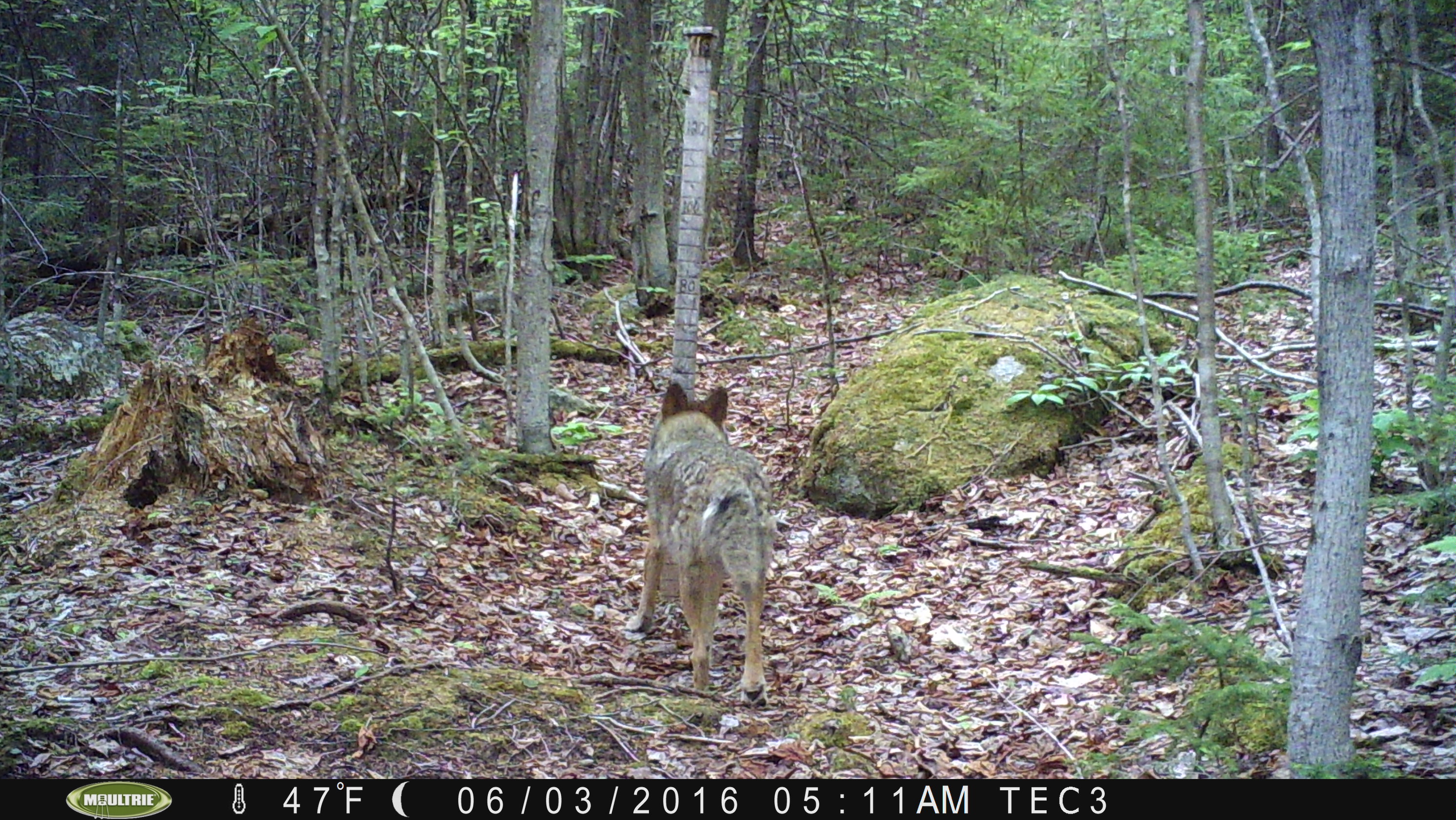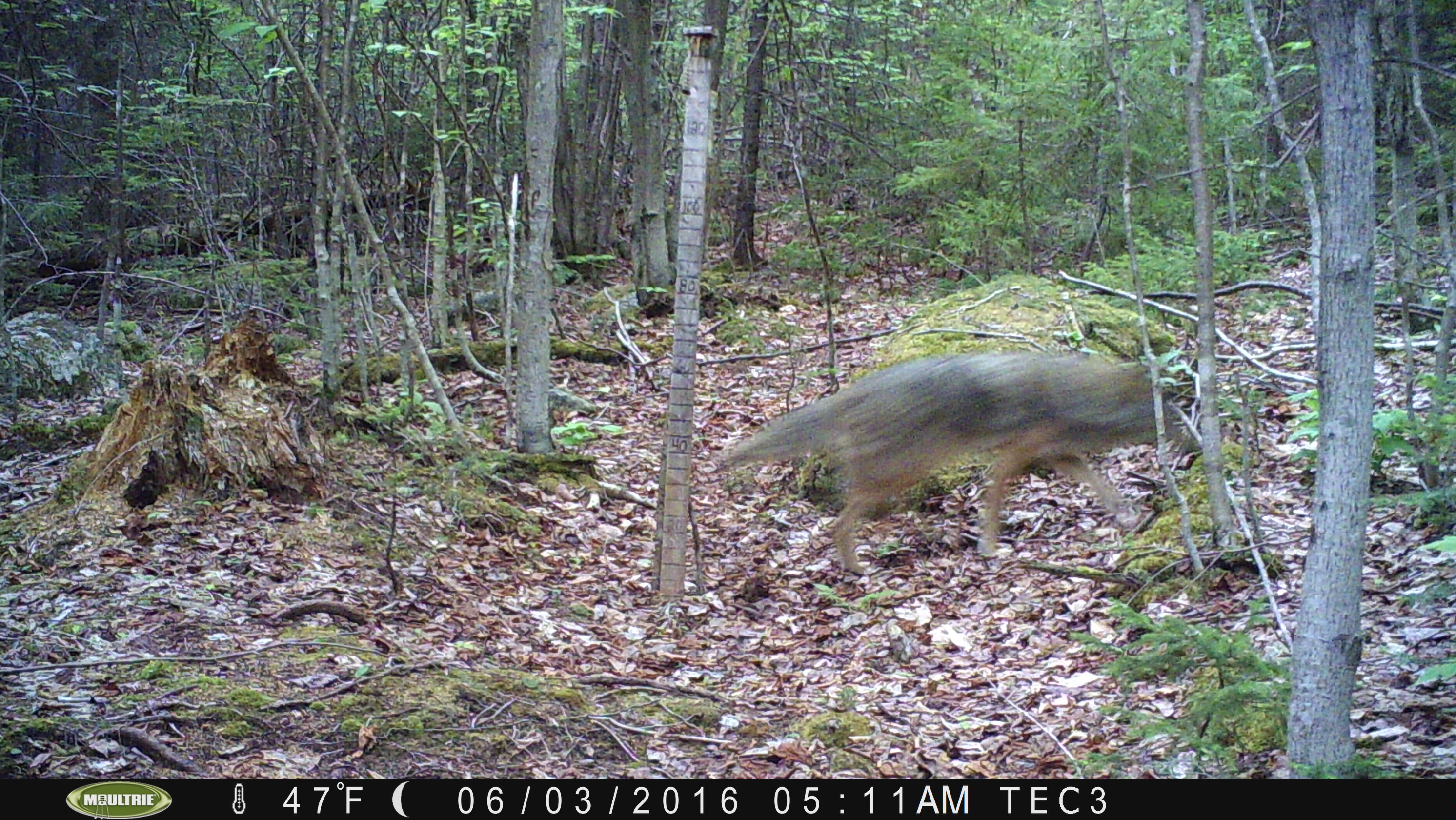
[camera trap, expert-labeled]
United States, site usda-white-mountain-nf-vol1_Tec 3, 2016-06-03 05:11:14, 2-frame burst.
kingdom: Animalia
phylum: Chordata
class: Mammalia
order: Carnivora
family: Canidae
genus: Canis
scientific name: Canis latrans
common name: coyote